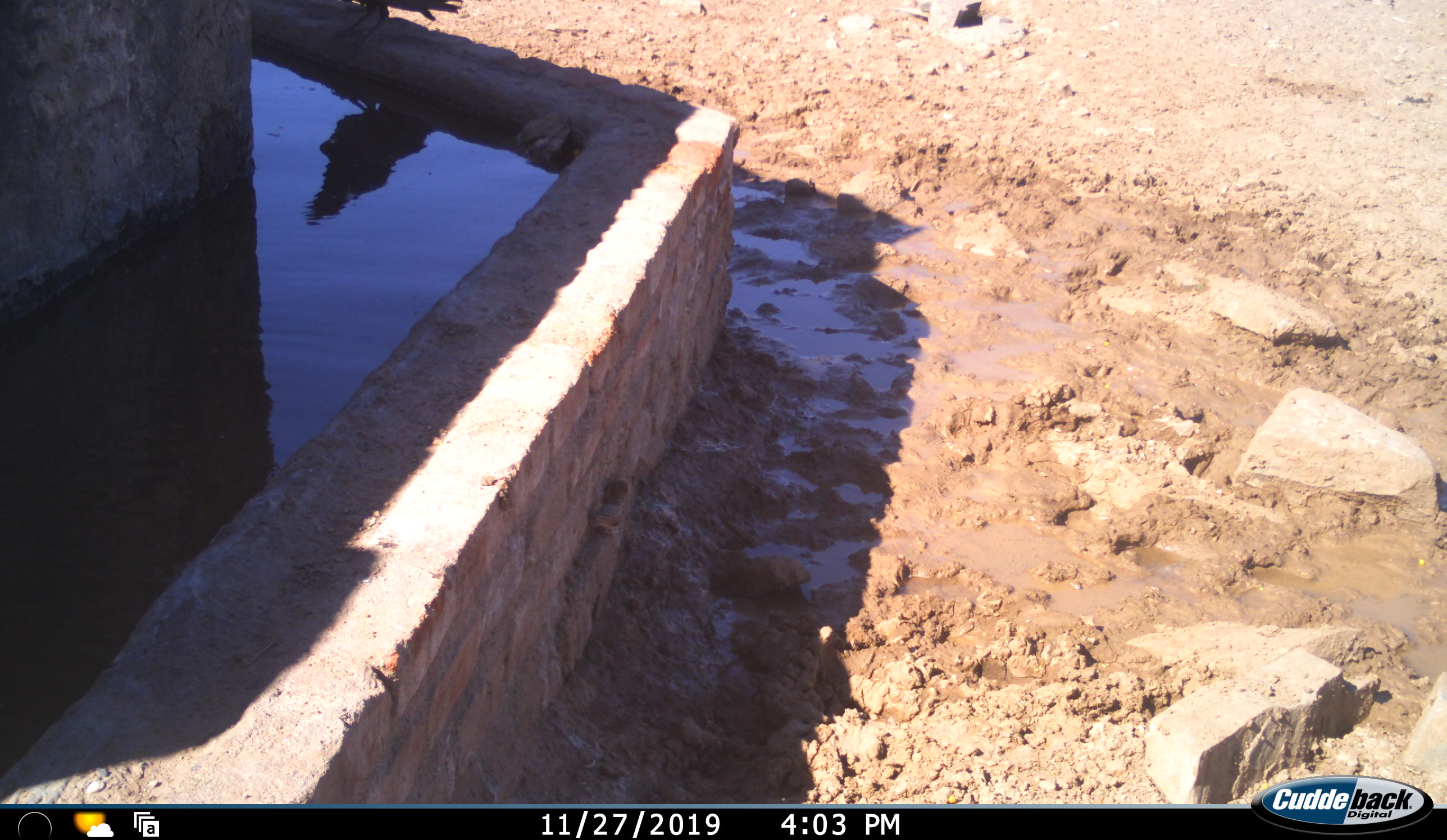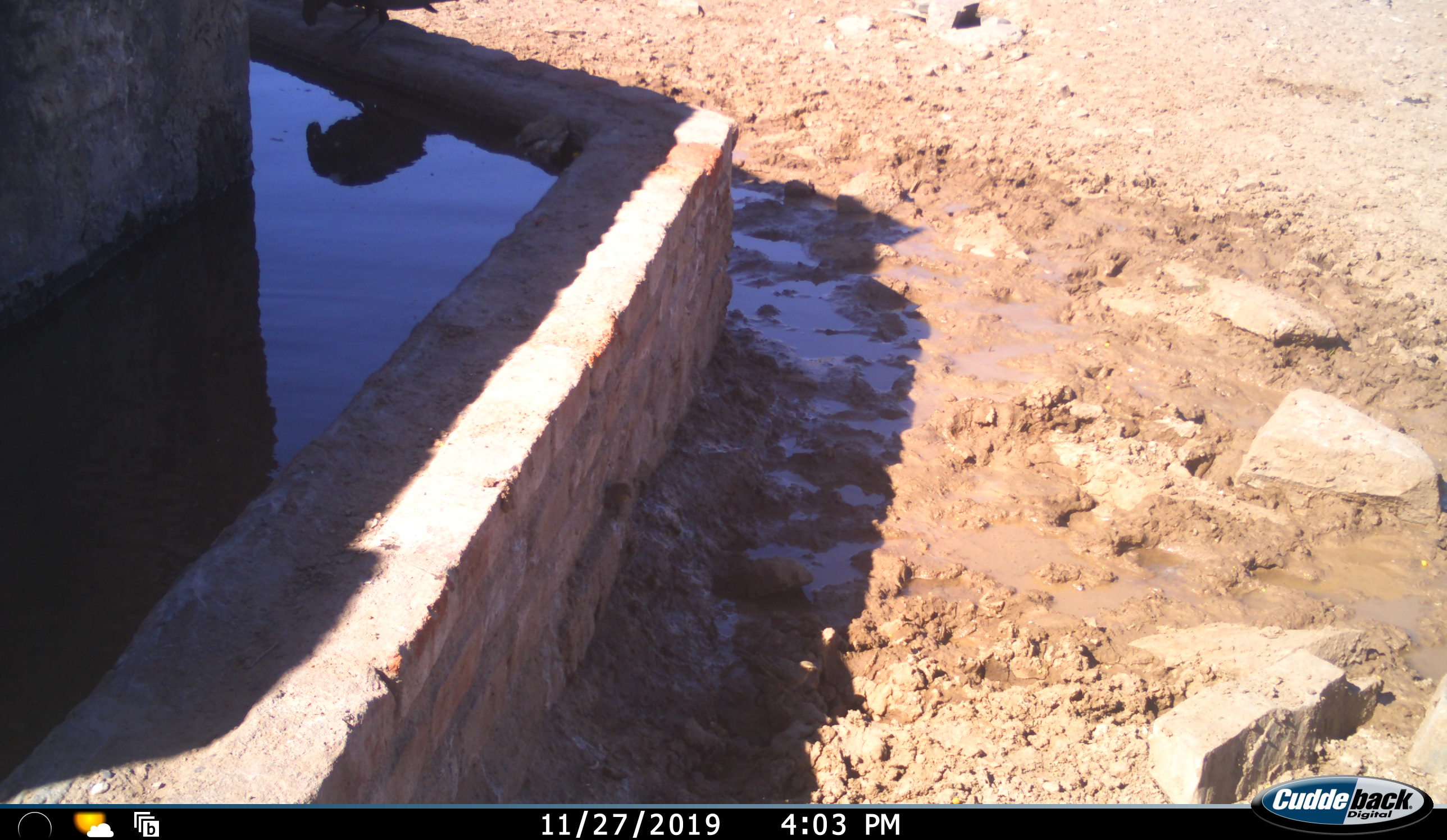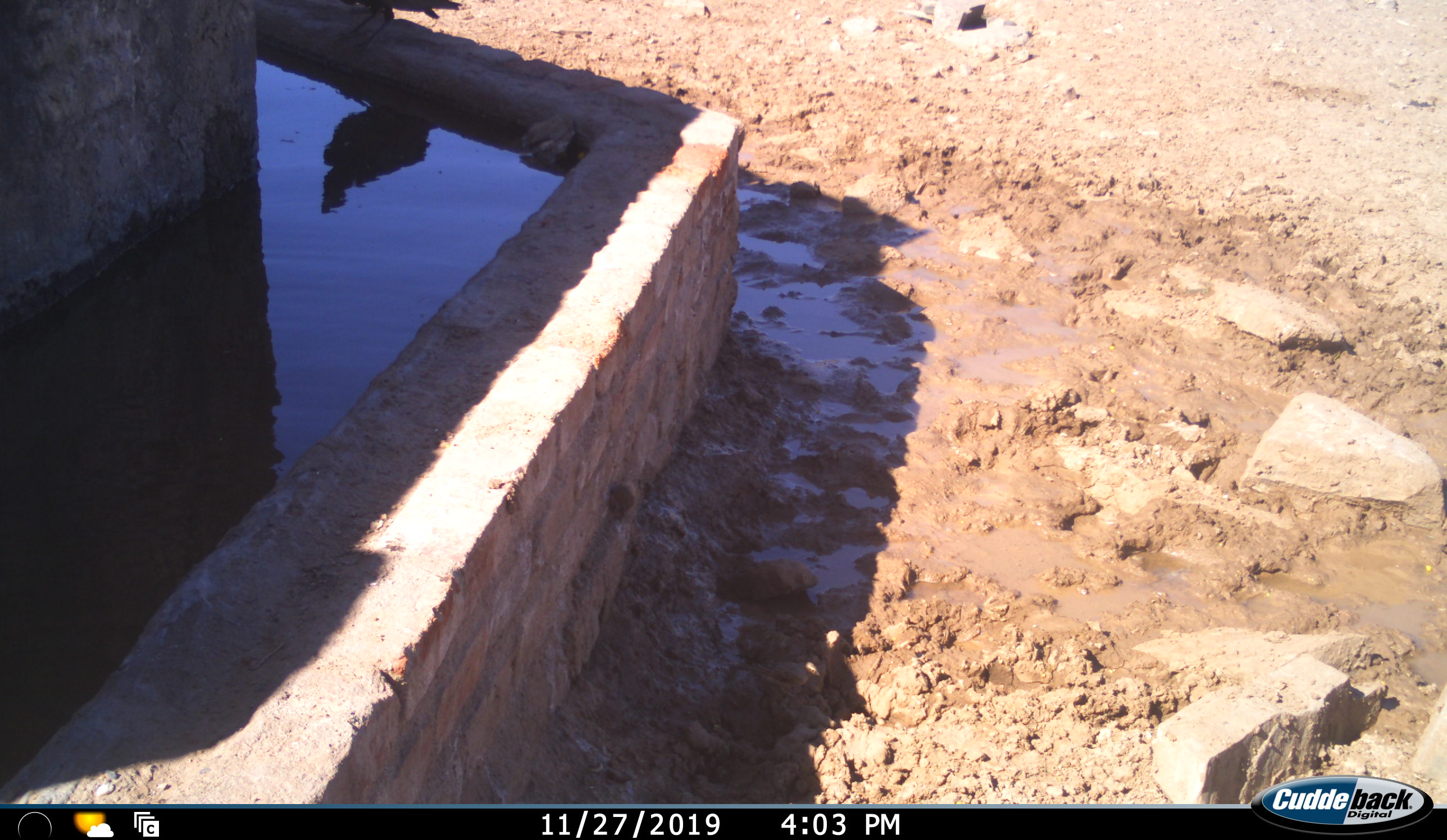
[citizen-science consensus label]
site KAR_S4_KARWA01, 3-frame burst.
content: unidentified animal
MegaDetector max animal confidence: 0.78